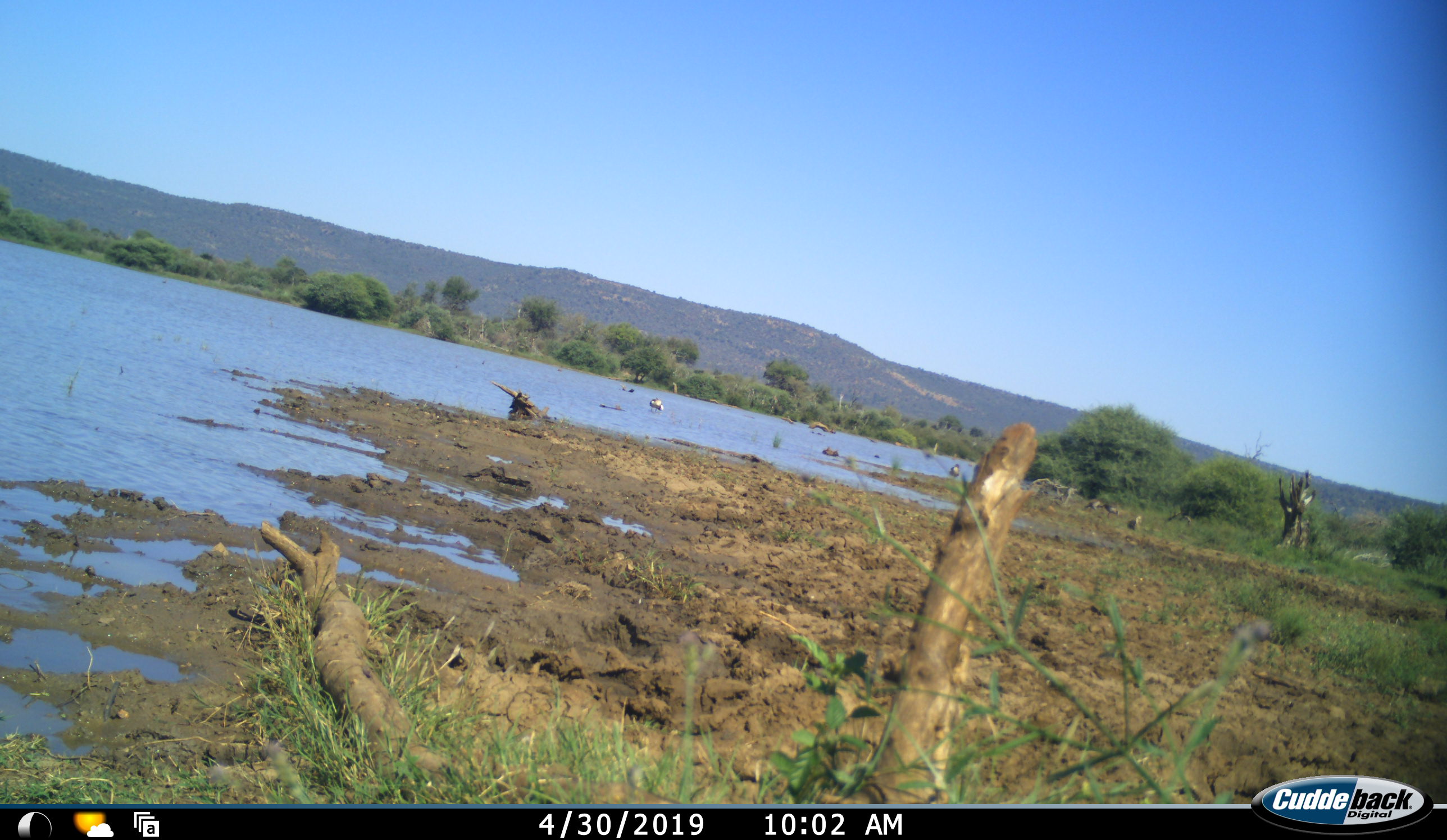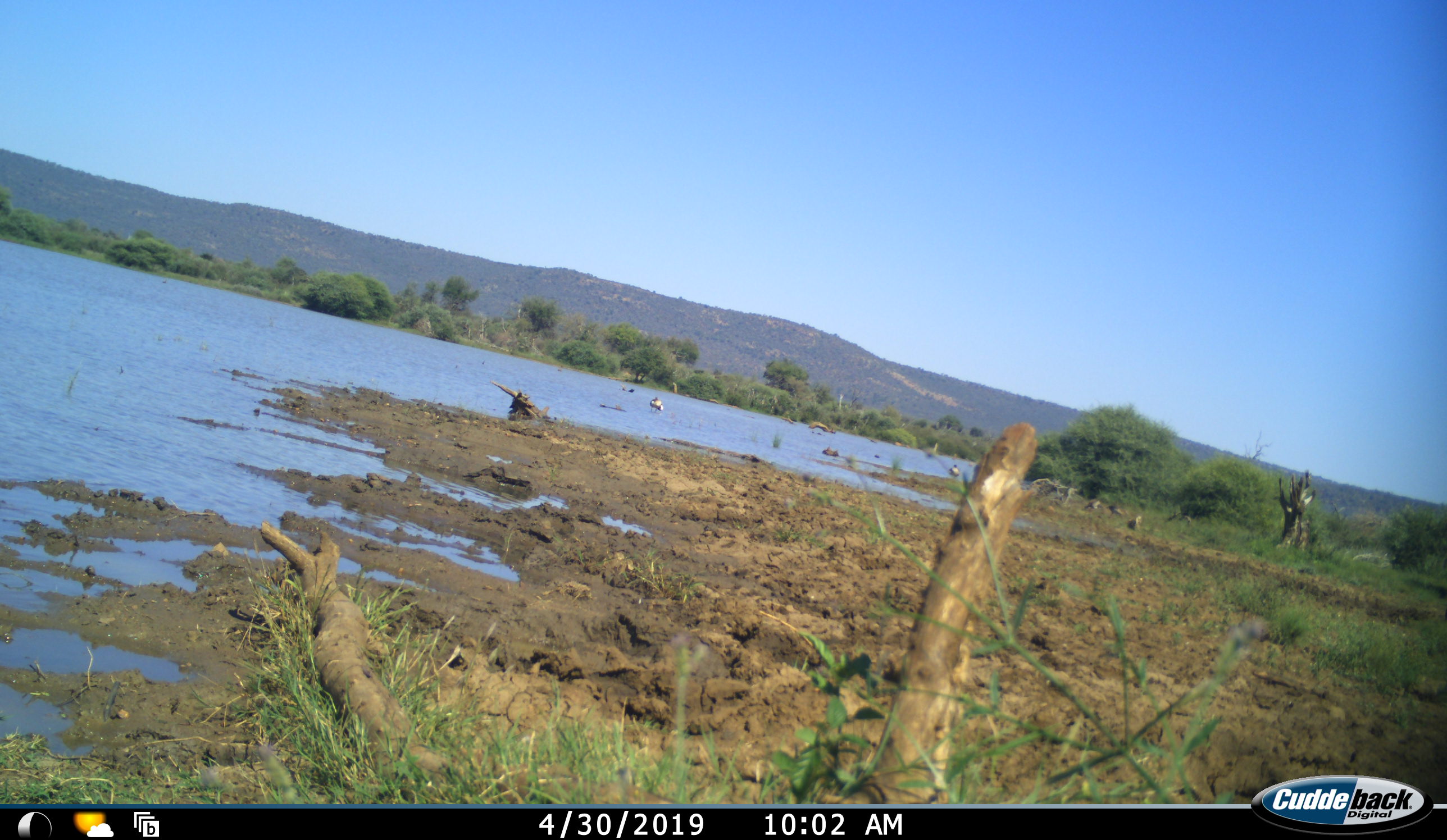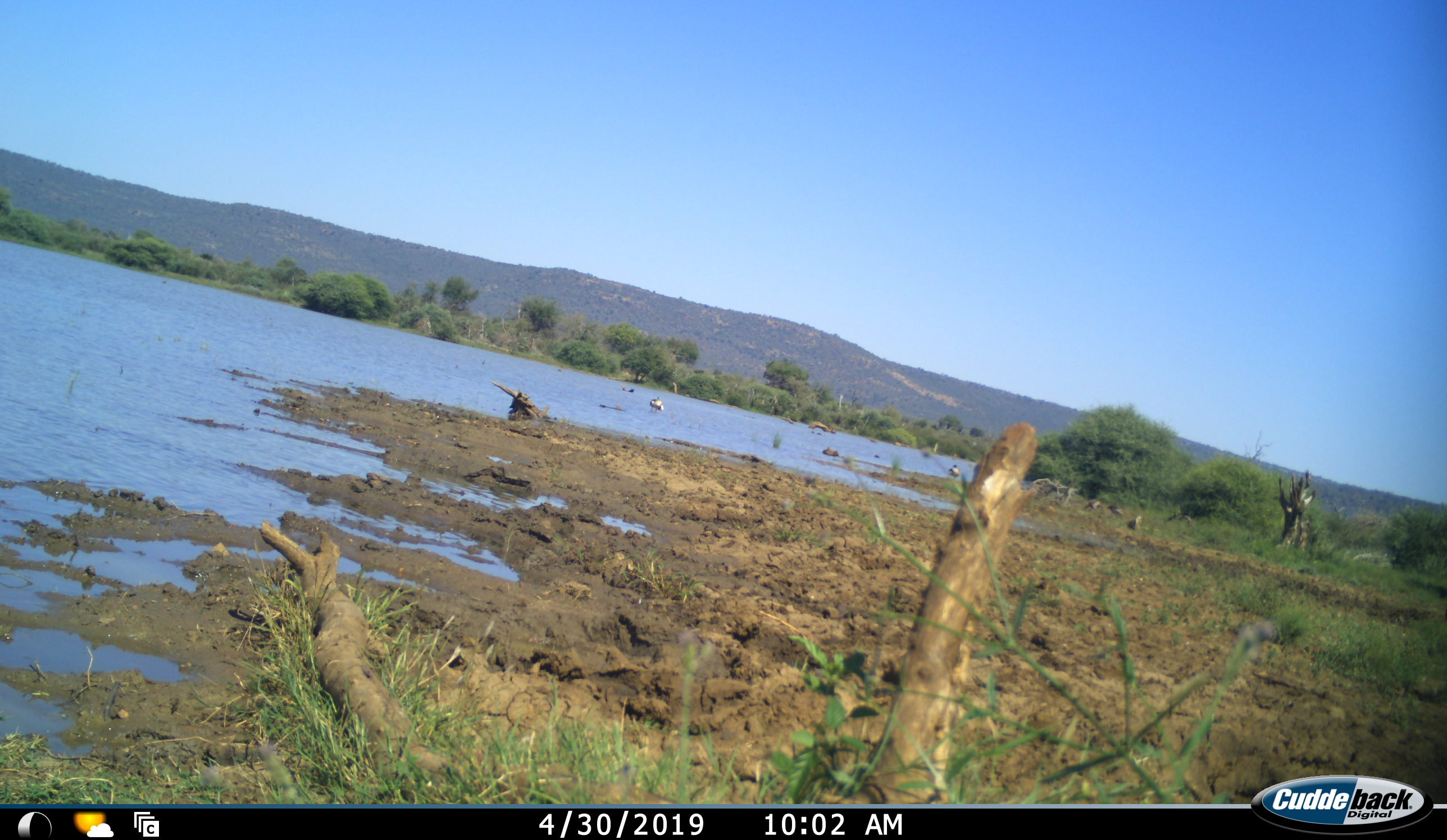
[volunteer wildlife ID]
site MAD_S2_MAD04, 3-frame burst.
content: unidentified animal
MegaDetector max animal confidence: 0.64